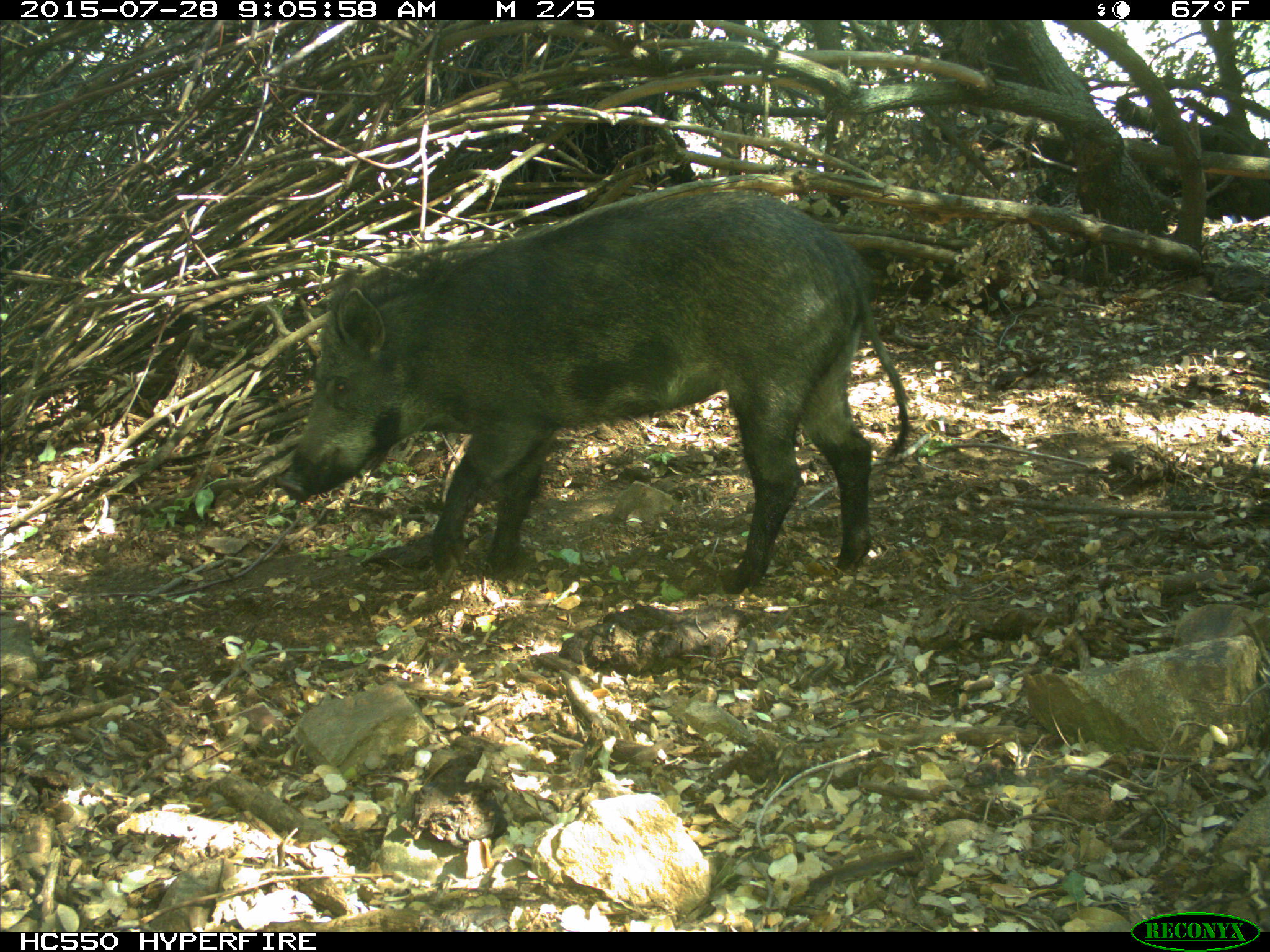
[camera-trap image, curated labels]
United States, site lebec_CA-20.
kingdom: Animalia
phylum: Chordata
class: Mammalia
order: Artiodactyla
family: Suidae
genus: Sus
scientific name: Sus scrofa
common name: wild boar